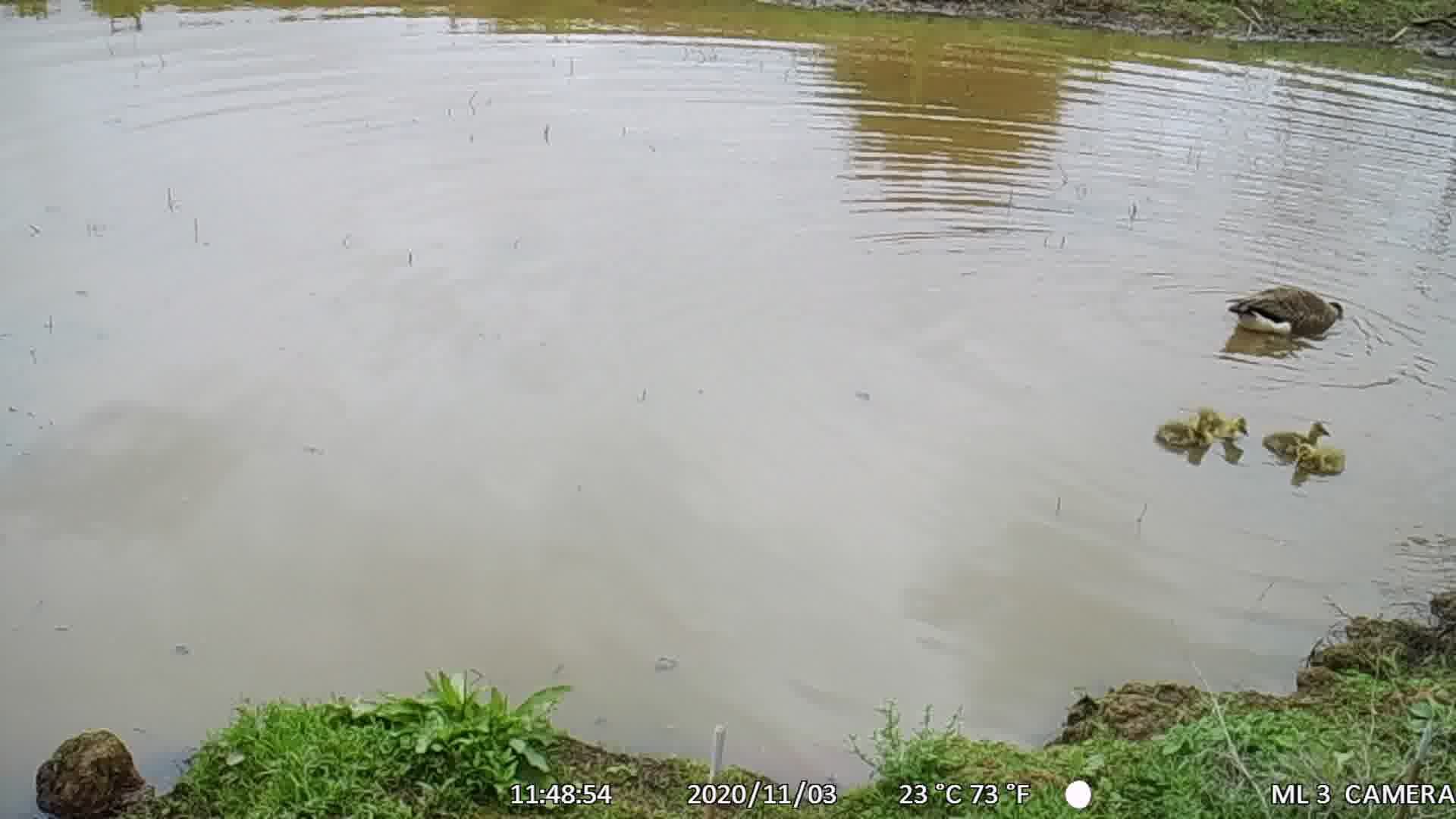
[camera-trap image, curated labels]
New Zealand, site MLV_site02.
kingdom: Animalia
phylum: Chordata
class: Aves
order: Anseriformes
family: Anatidae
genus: Branta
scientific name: Branta canadensis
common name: canada goose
Canada goose (Branta canadensis).